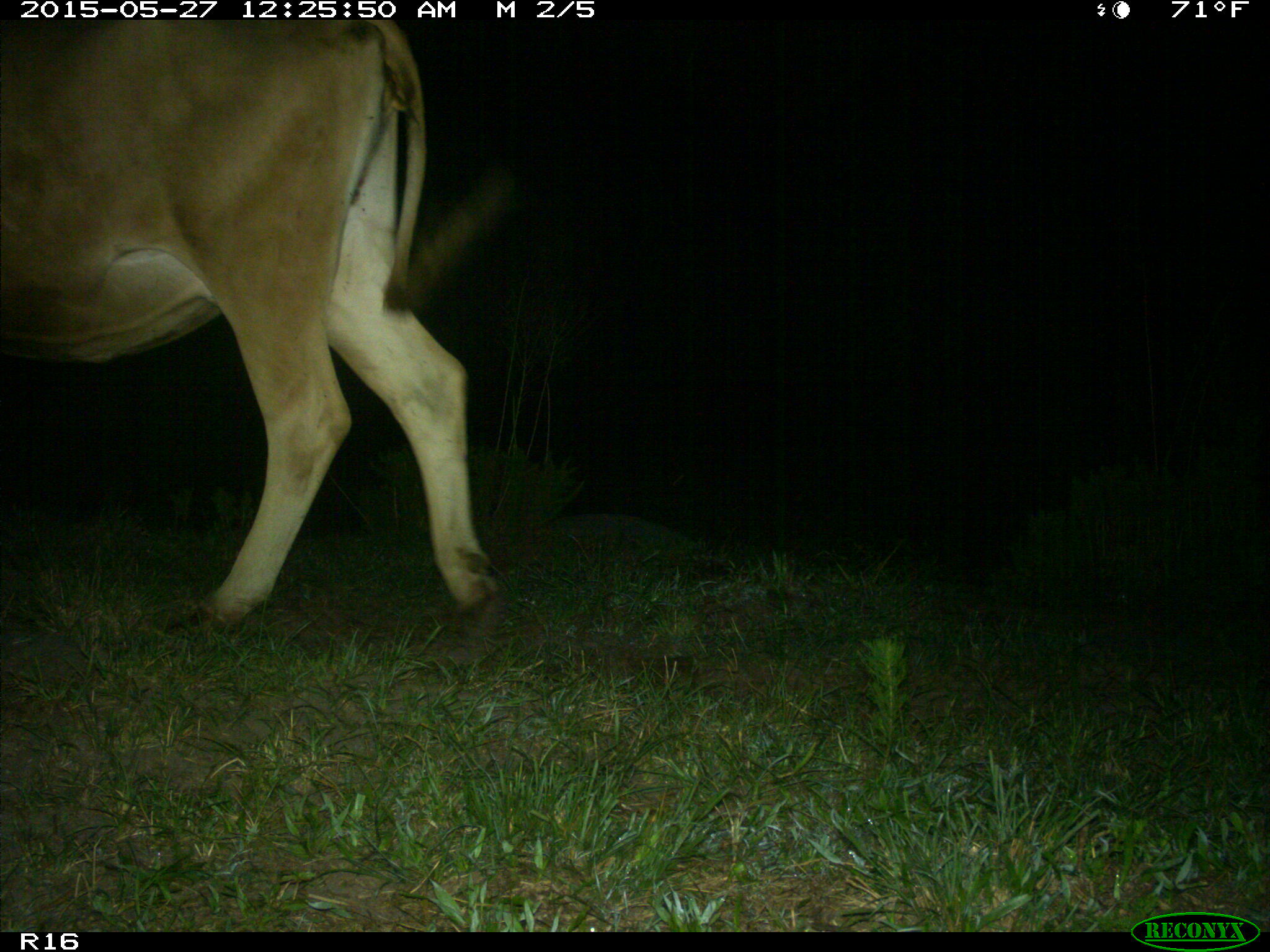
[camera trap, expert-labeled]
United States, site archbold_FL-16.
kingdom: Animalia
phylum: Chordata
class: Mammalia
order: Artiodactyla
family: Bovidae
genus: Bos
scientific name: Bos taurus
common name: domestic cow